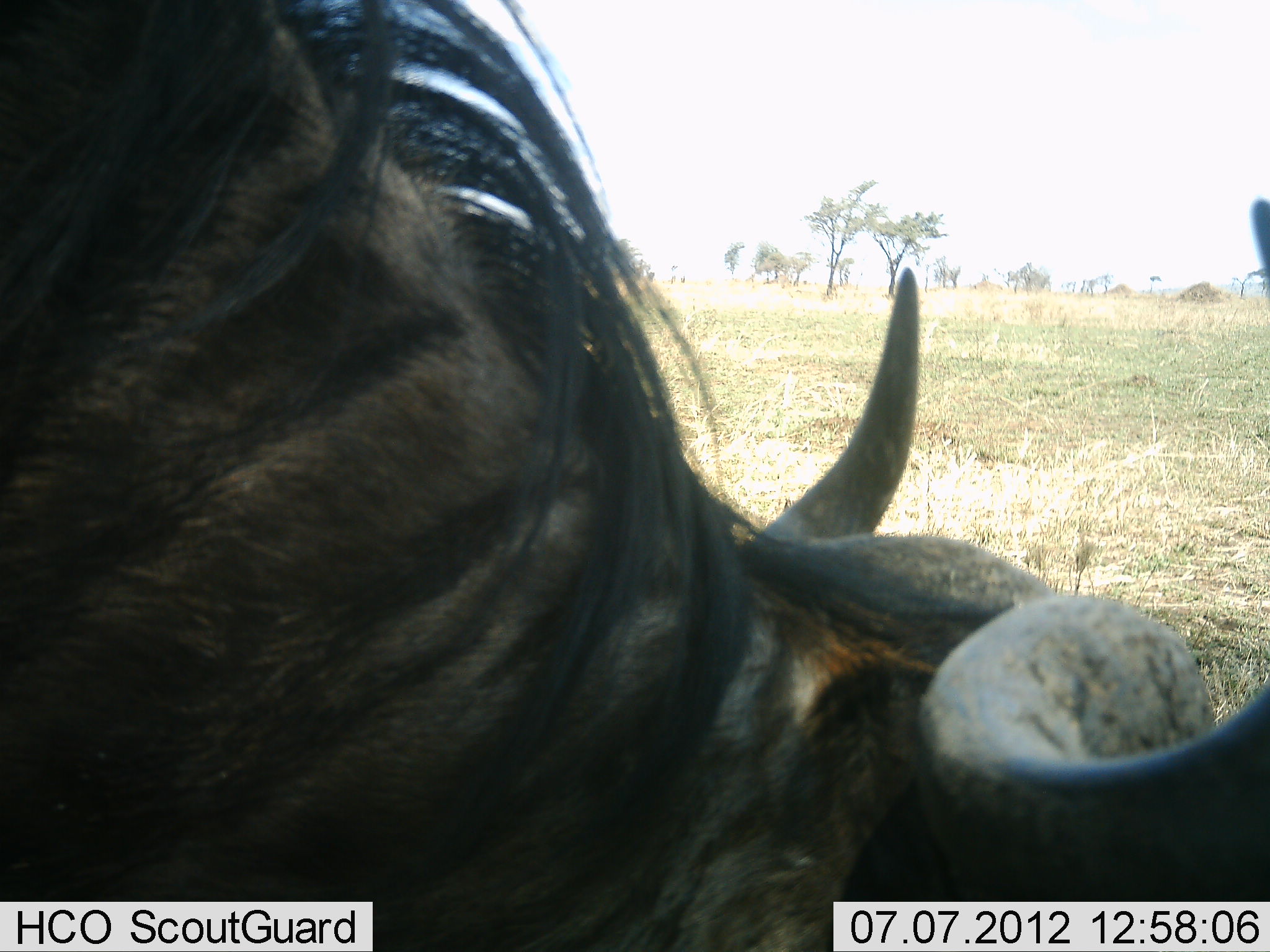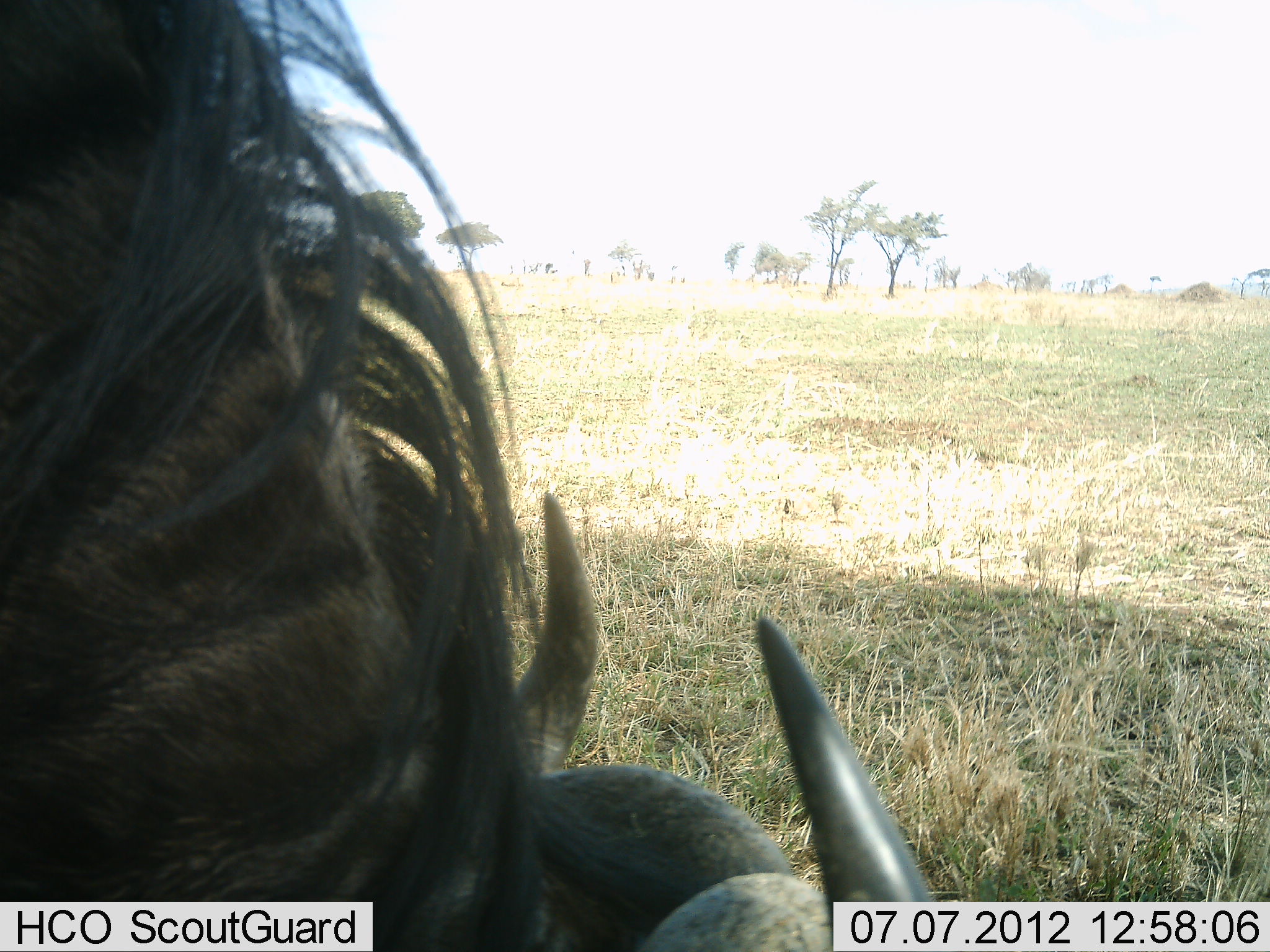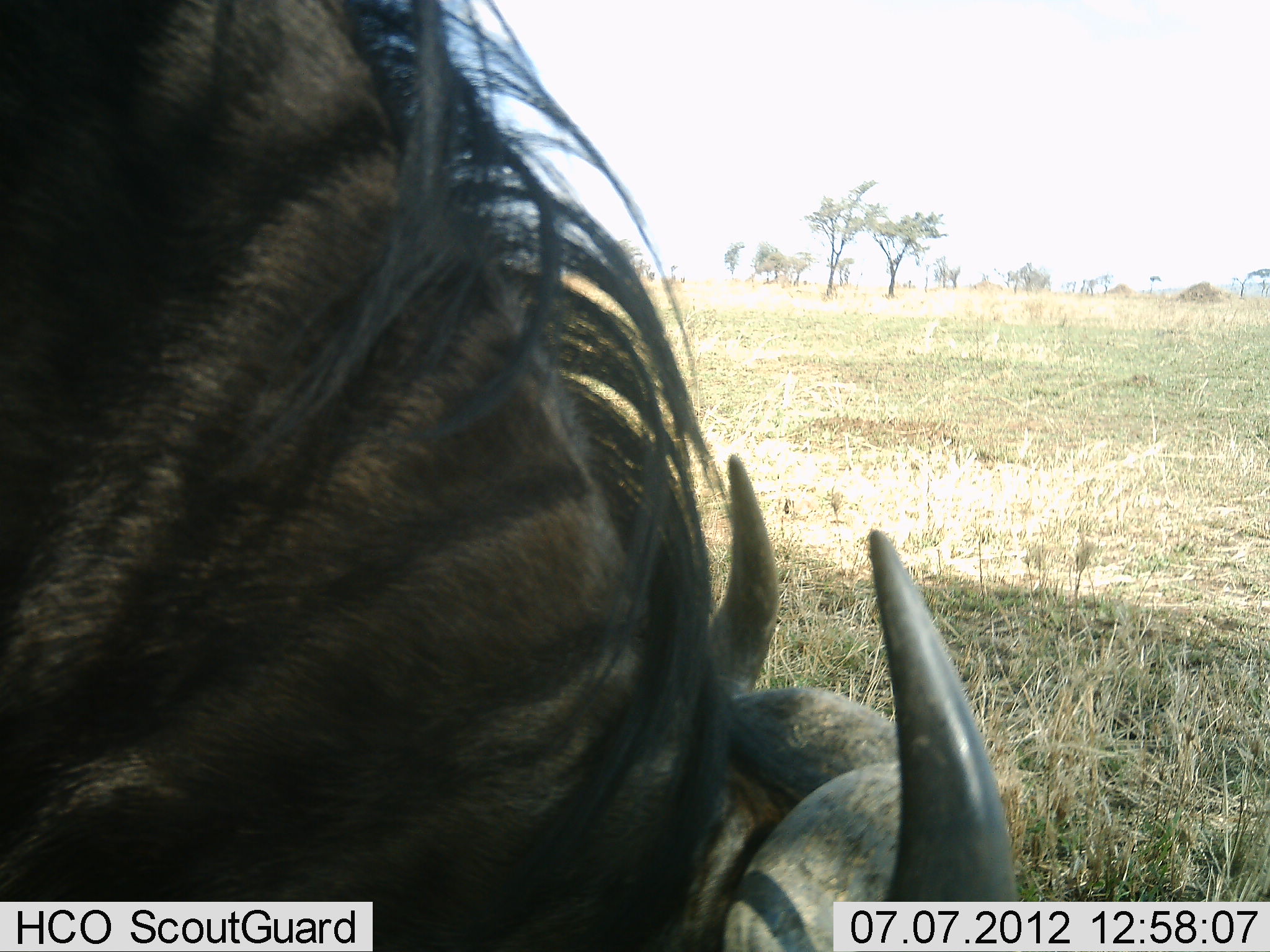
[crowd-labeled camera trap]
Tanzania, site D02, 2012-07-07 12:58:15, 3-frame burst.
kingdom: Animalia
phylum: Chordata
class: Mammalia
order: Artiodactyla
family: Bovidae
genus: Connochaetes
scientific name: Connochaetes taurinus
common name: blue wildebeest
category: wildebeest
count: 1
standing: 20%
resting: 0%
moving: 10%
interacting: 0%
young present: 0%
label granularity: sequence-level